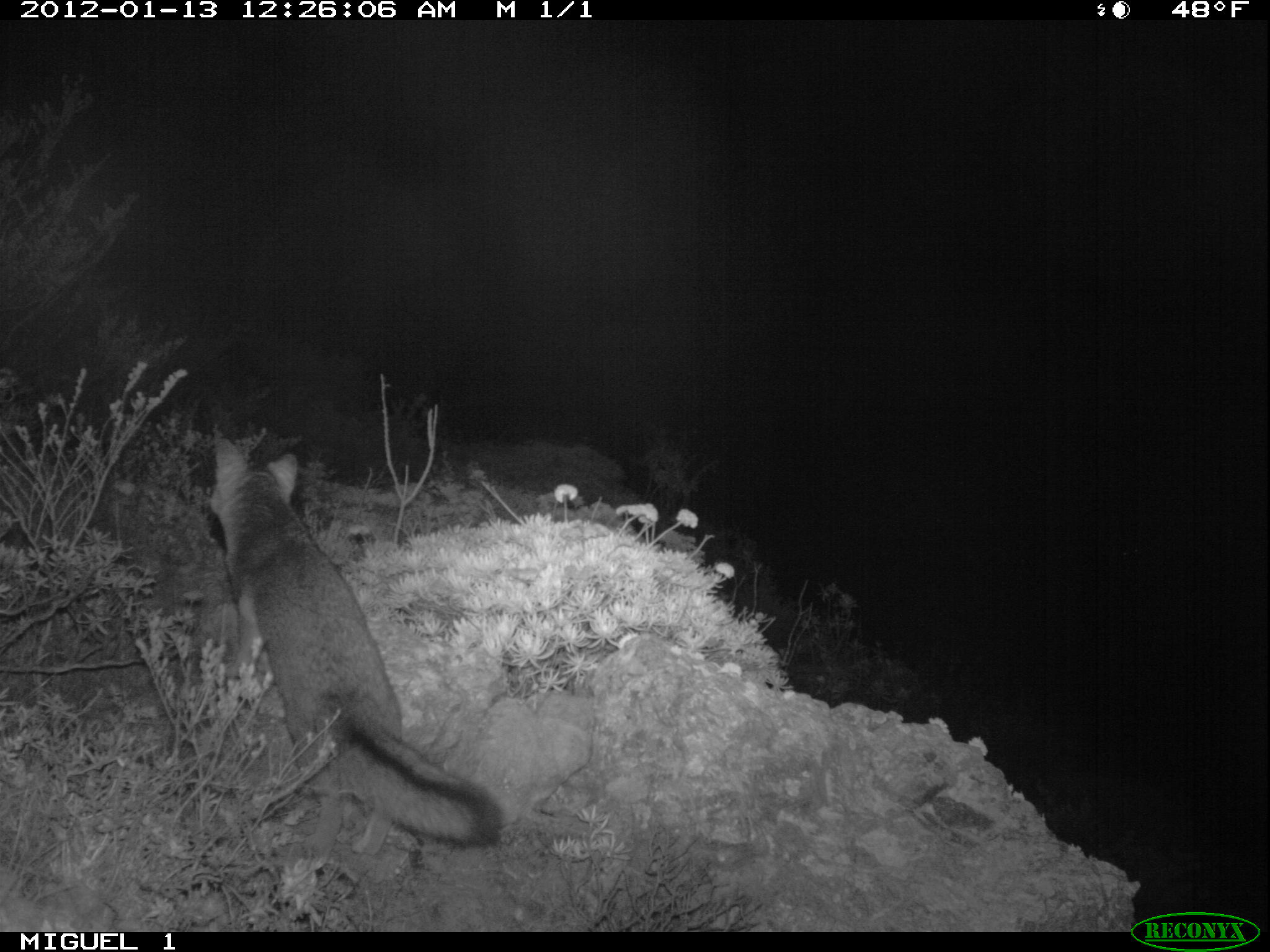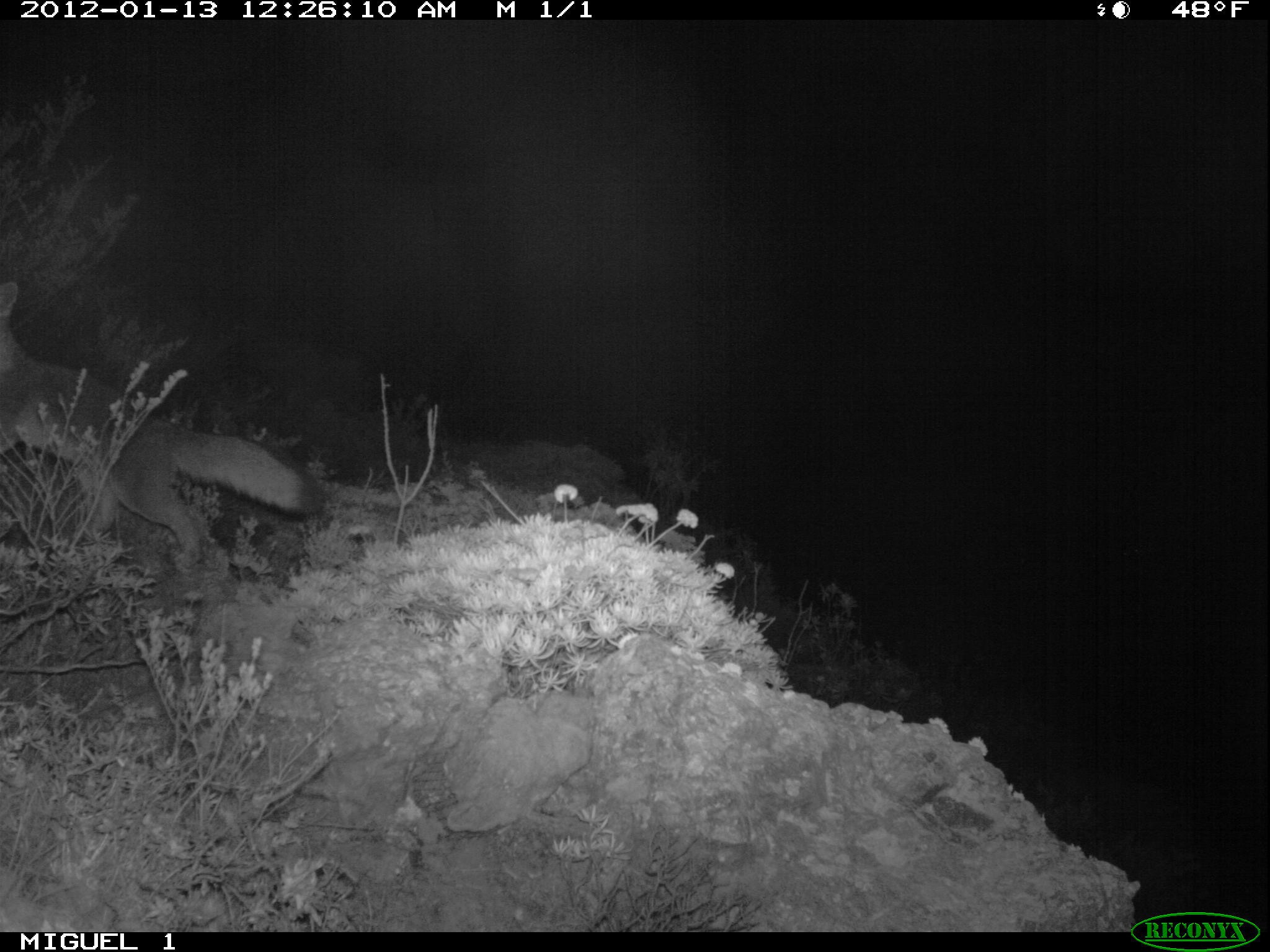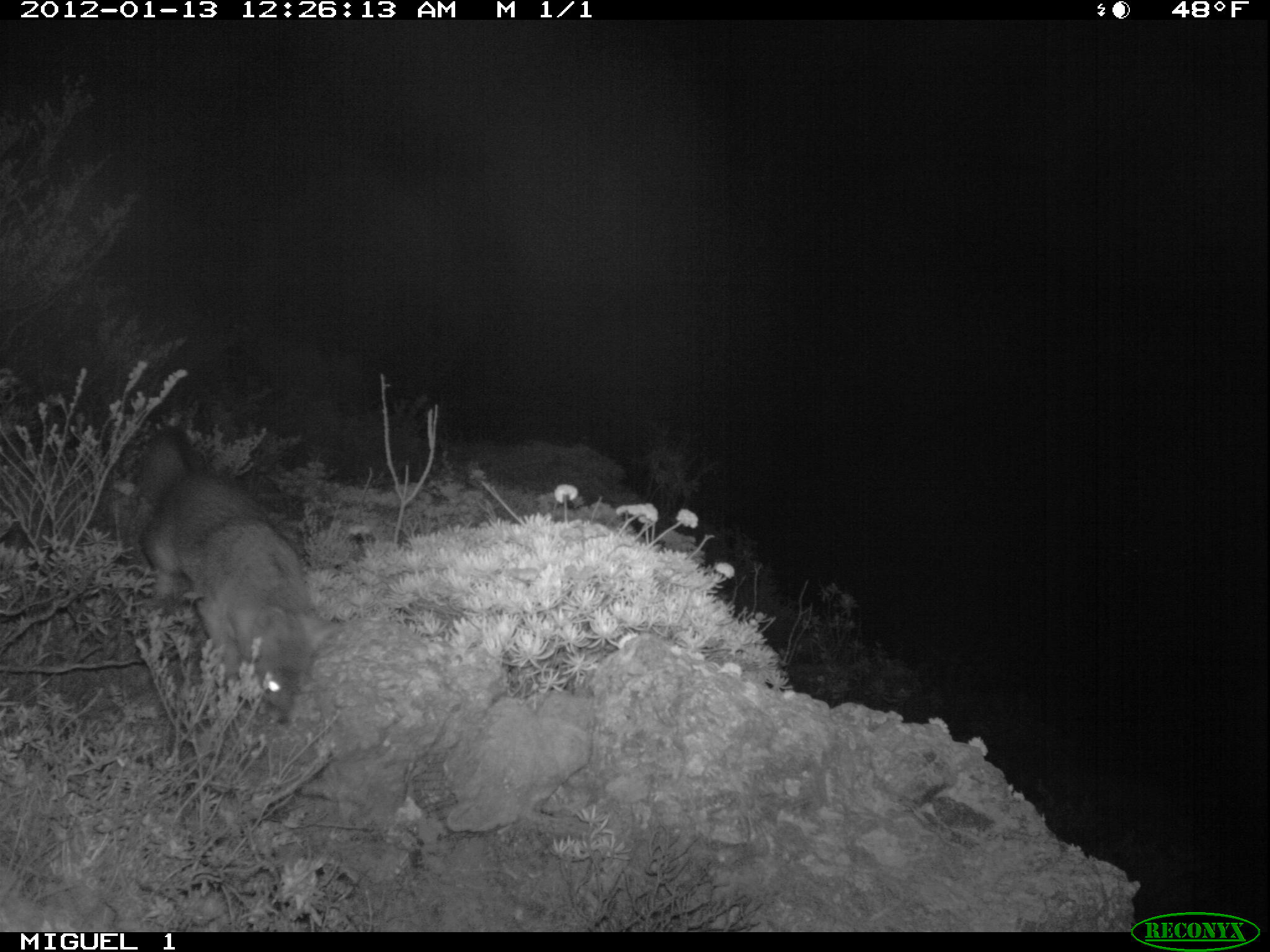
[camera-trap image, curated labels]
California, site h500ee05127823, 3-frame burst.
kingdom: Animalia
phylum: Chordata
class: Mammalia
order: Carnivora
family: Canidae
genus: Urocyon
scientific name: Urocyon littoralis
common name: island fox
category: fox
Fox (island fox) (Urocyon littoralis).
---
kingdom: Animalia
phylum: Chordata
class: Aves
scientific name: Aves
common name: bird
Bird (Aves).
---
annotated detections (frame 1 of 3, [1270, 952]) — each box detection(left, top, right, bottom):
fox: detection(193, 434, 500, 857)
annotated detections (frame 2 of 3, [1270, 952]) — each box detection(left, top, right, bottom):
bird: detection(0, 279, 326, 572)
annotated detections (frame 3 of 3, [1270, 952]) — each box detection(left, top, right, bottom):
fox: detection(131, 422, 349, 727)